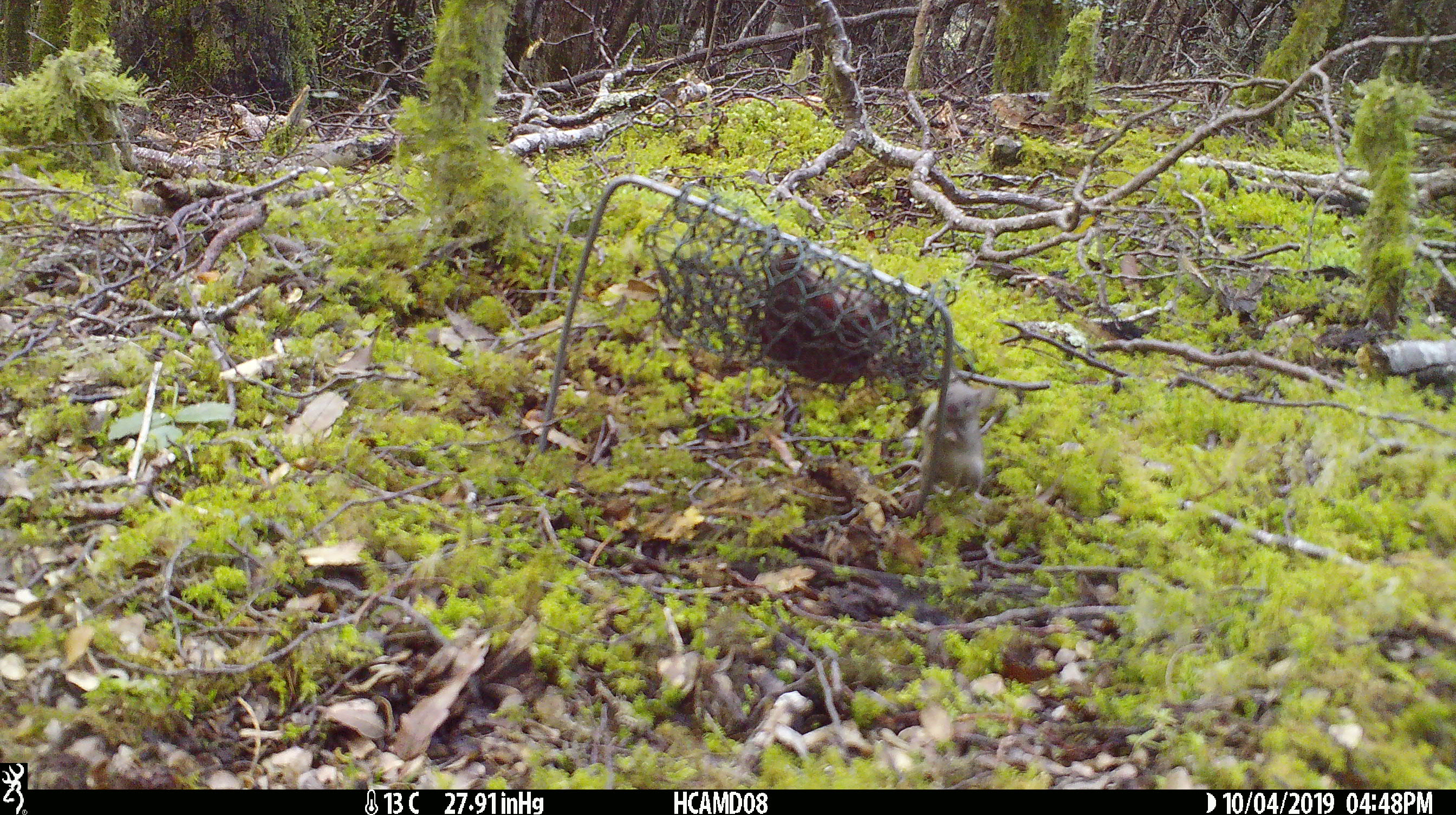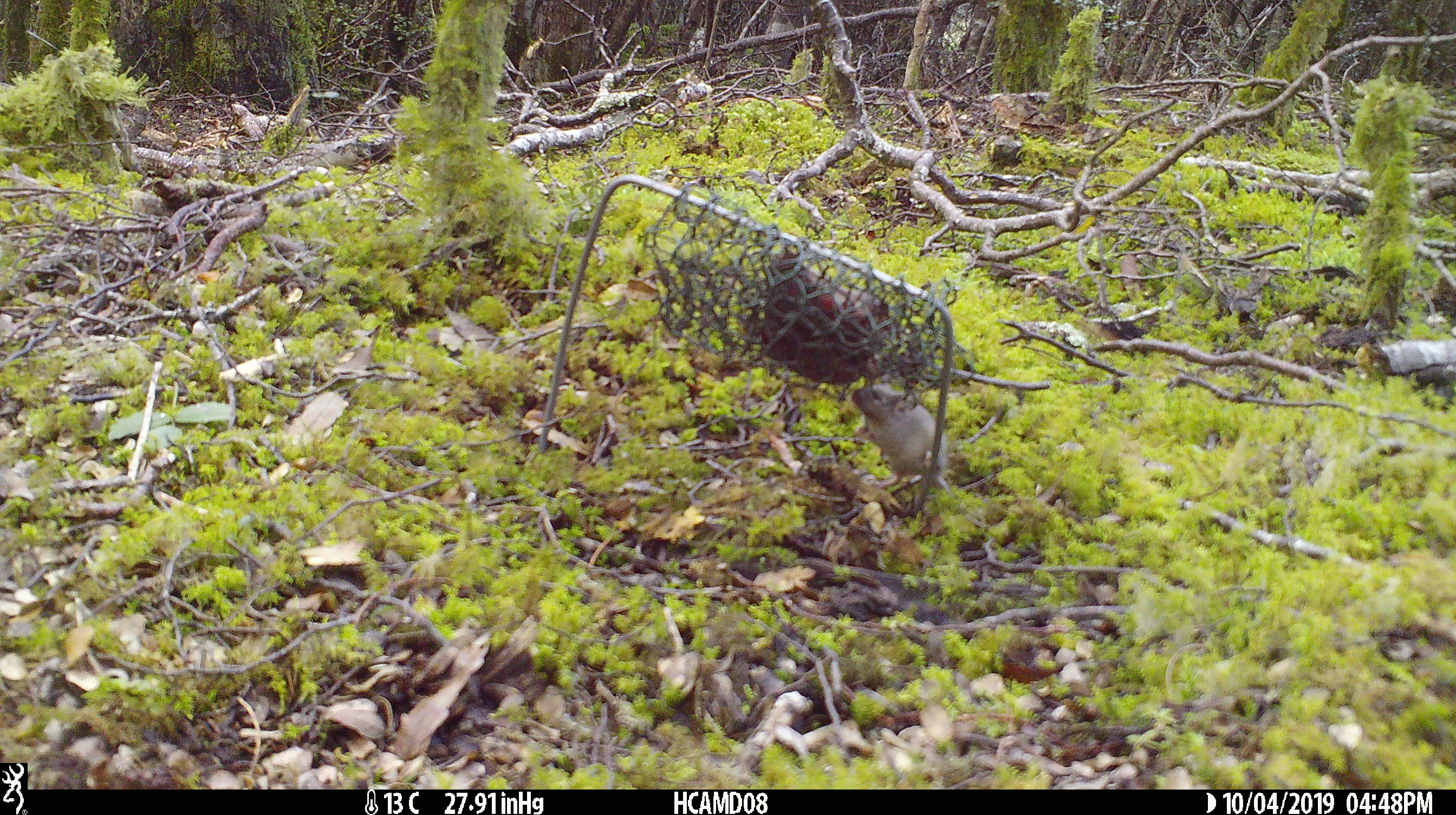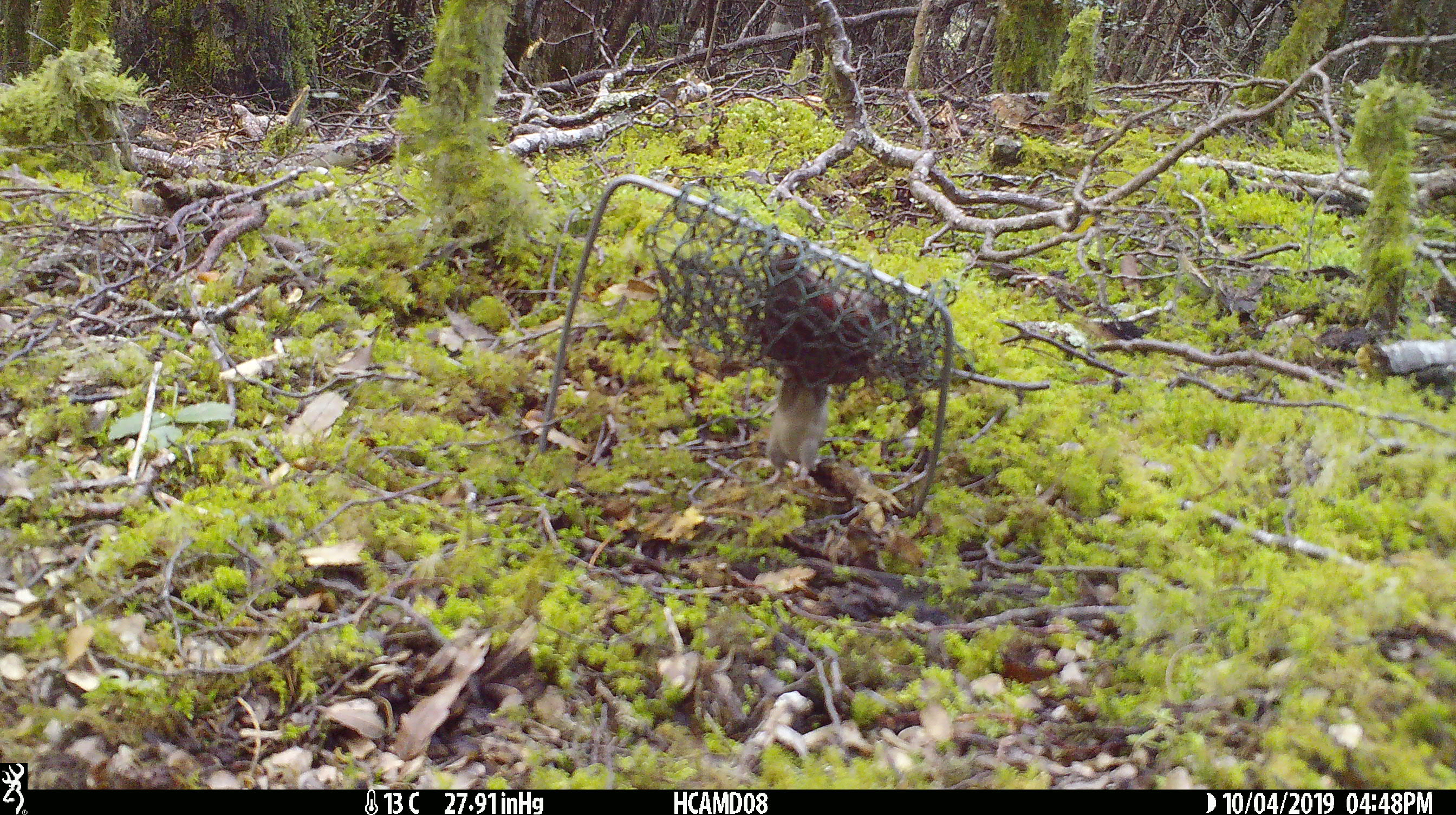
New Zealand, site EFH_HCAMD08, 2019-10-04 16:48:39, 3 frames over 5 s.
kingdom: Animalia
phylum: Chordata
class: Mammalia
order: Rodentia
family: Muridae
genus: Mus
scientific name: Mus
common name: mouse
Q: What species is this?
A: Mouse (Mus).